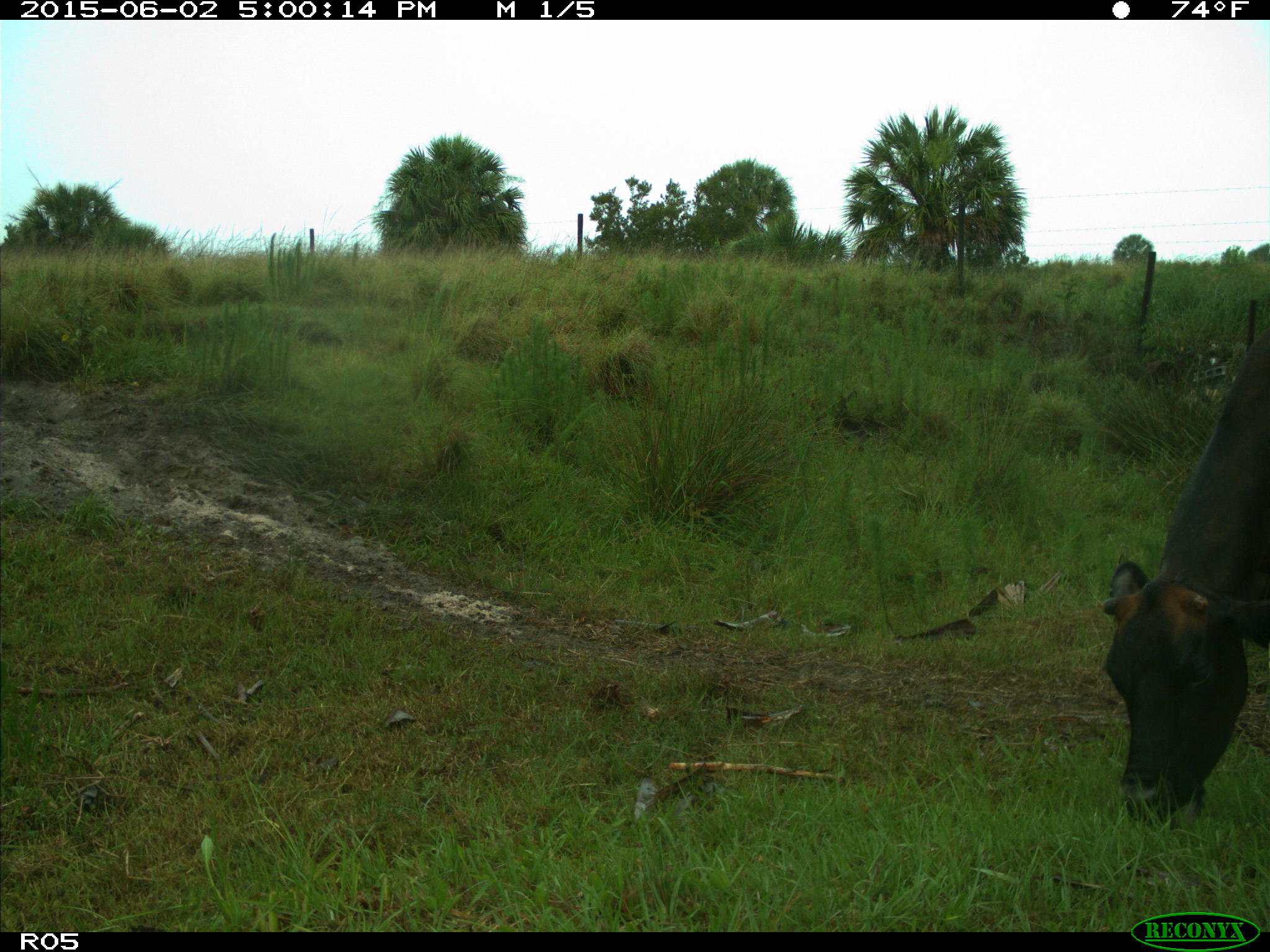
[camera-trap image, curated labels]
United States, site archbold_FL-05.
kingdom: Animalia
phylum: Chordata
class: Mammalia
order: Artiodactyla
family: Bovidae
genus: Bos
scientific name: Bos taurus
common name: domestic cow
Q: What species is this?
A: Bos taurus (domestic cow).